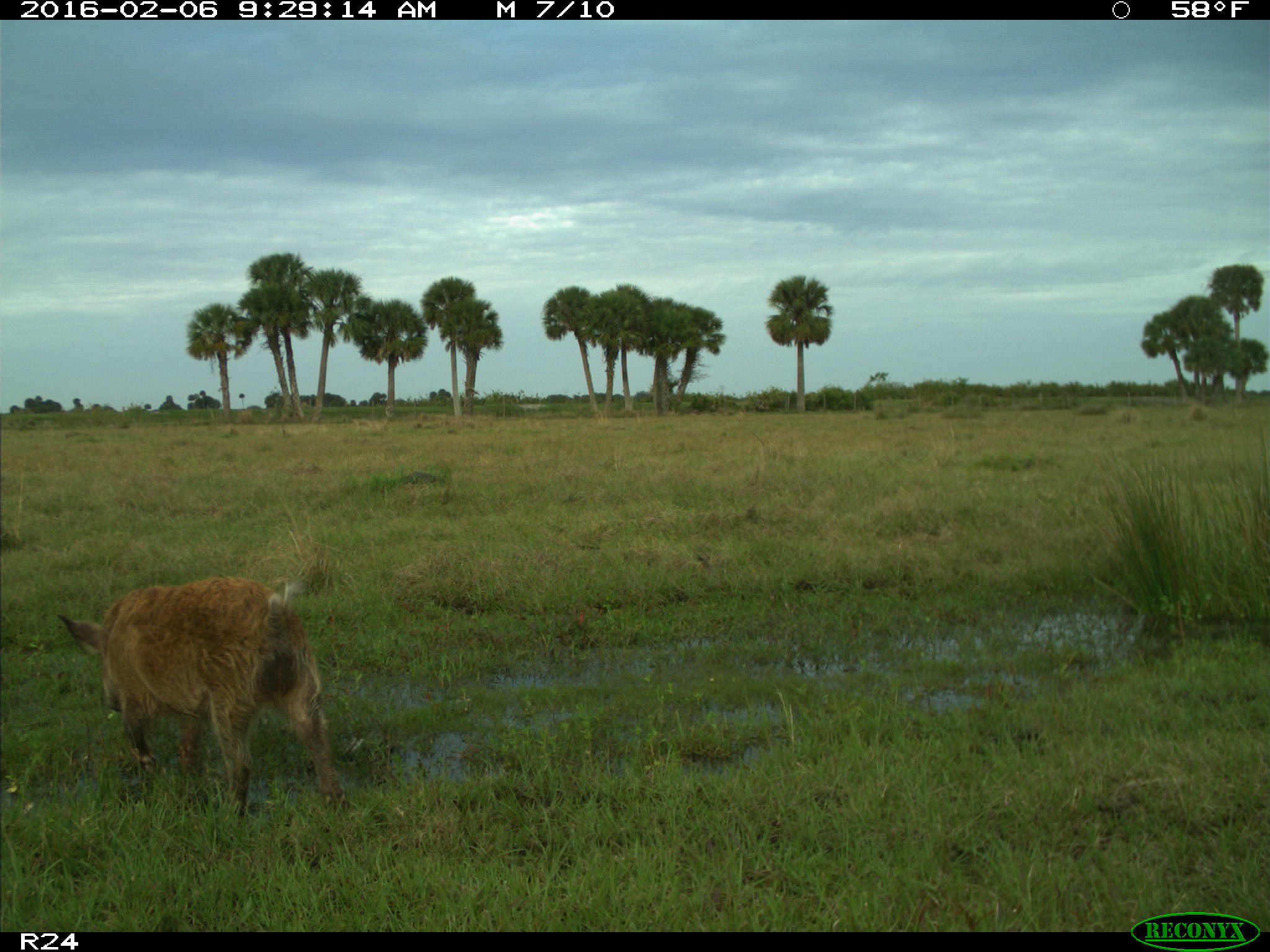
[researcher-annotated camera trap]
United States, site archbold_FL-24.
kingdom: Animalia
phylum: Chordata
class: Mammalia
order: Artiodactyla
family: Suidae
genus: Sus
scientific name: Sus scrofa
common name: wild boar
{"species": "Sus scrofa (wild boar)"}